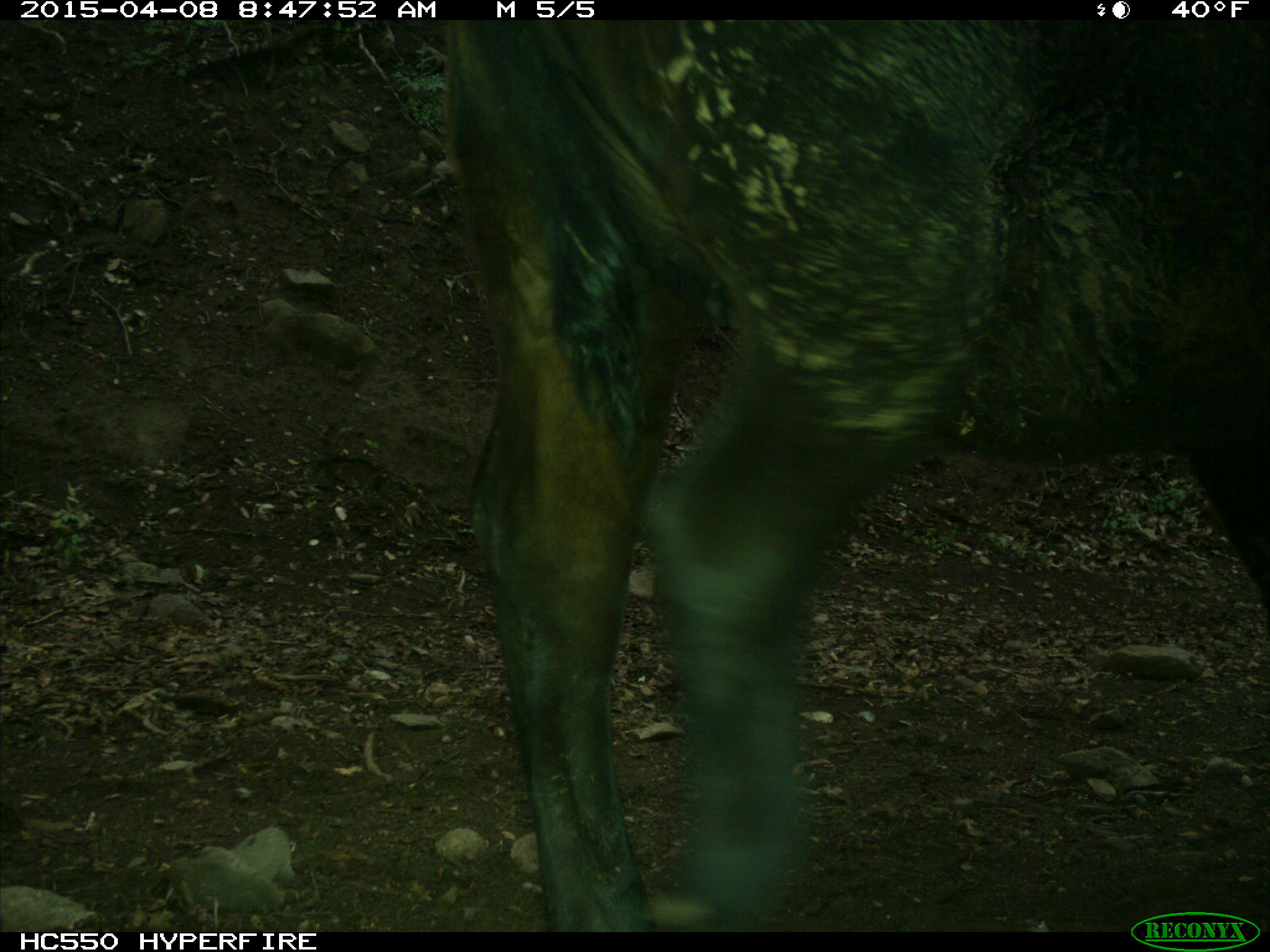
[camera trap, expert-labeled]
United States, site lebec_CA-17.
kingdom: Animalia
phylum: Chordata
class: Mammalia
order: Artiodactyla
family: Bovidae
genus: Bos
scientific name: Bos taurus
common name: domestic cow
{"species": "Bos taurus (domestic cow)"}